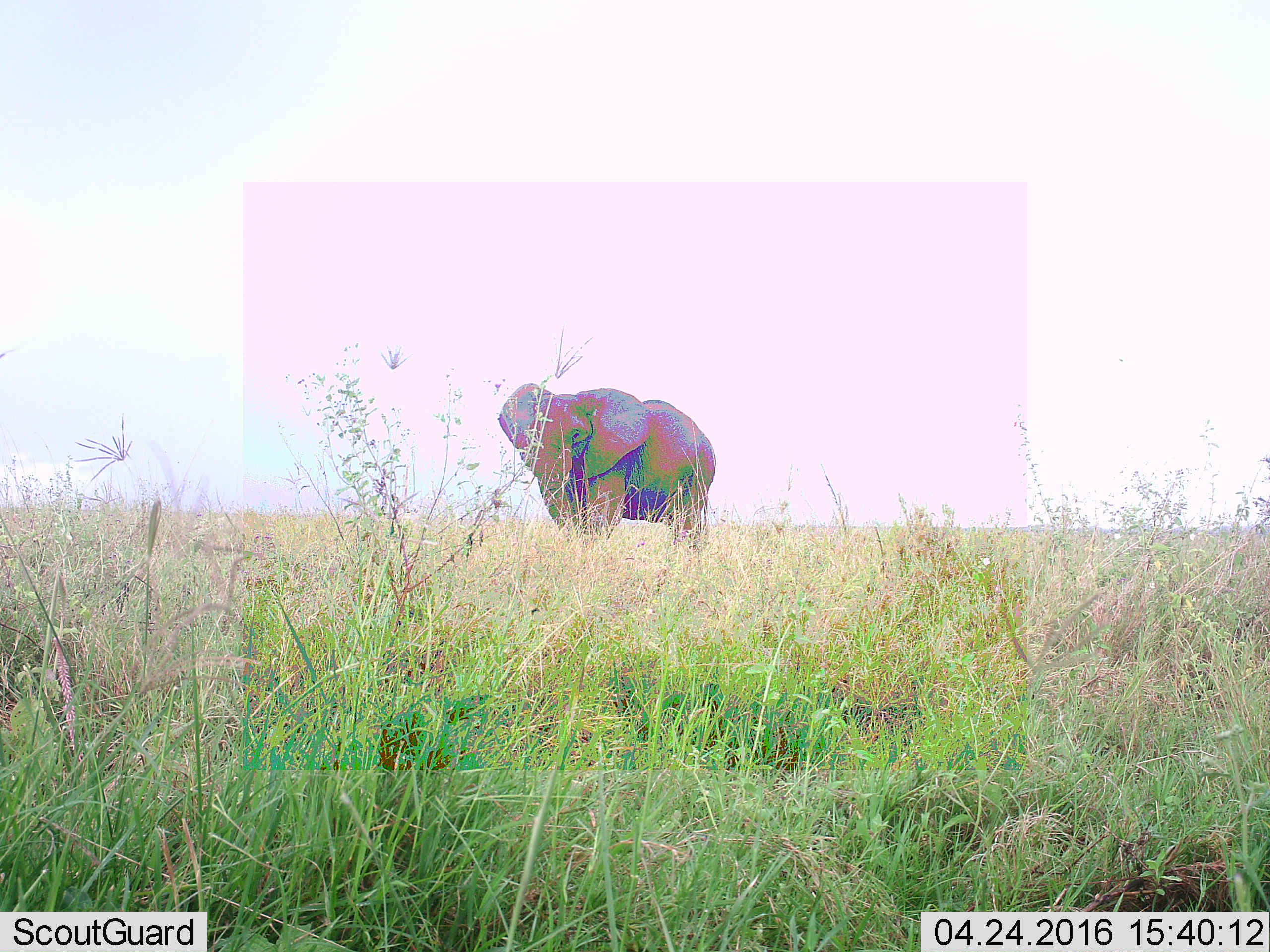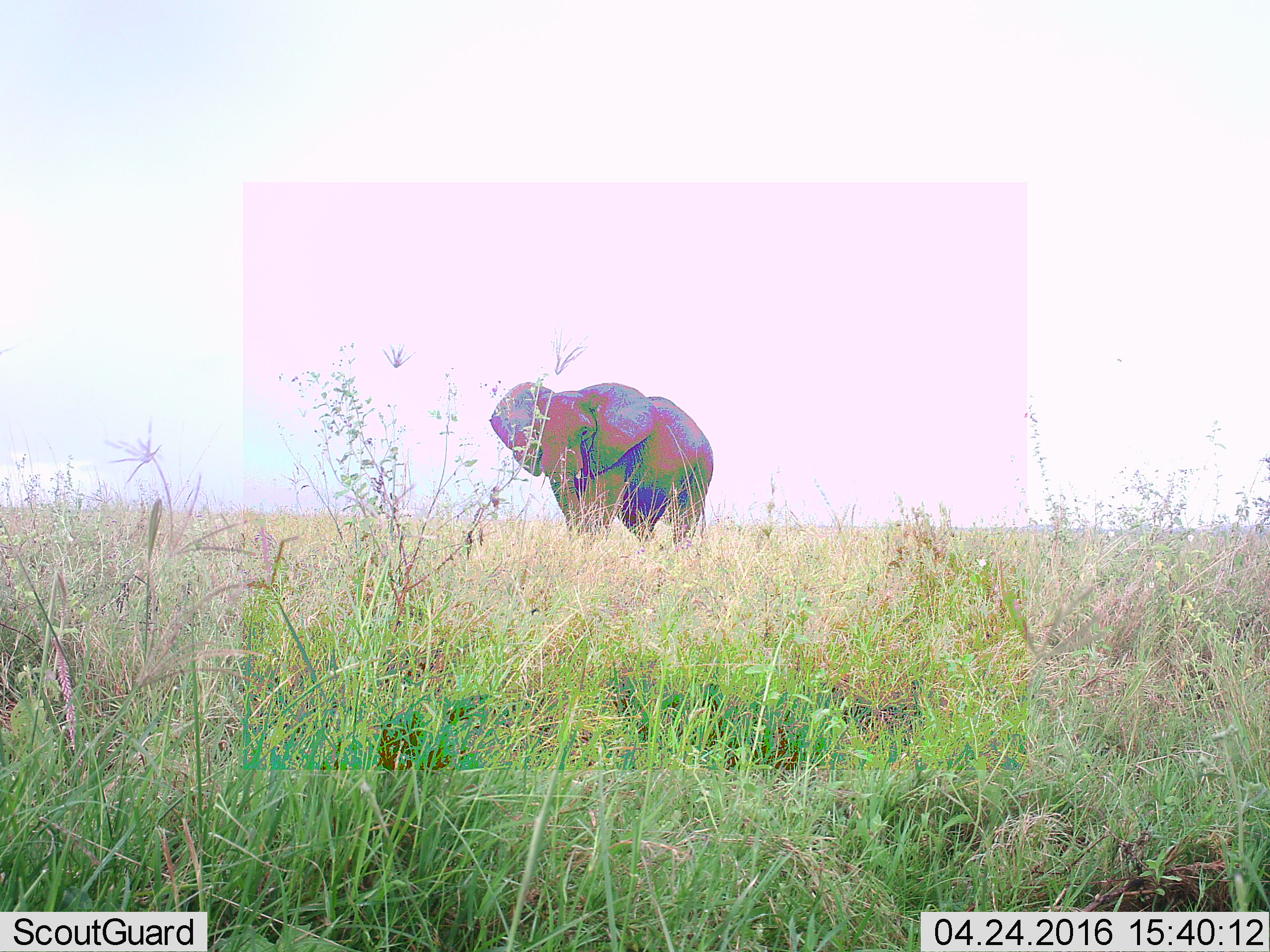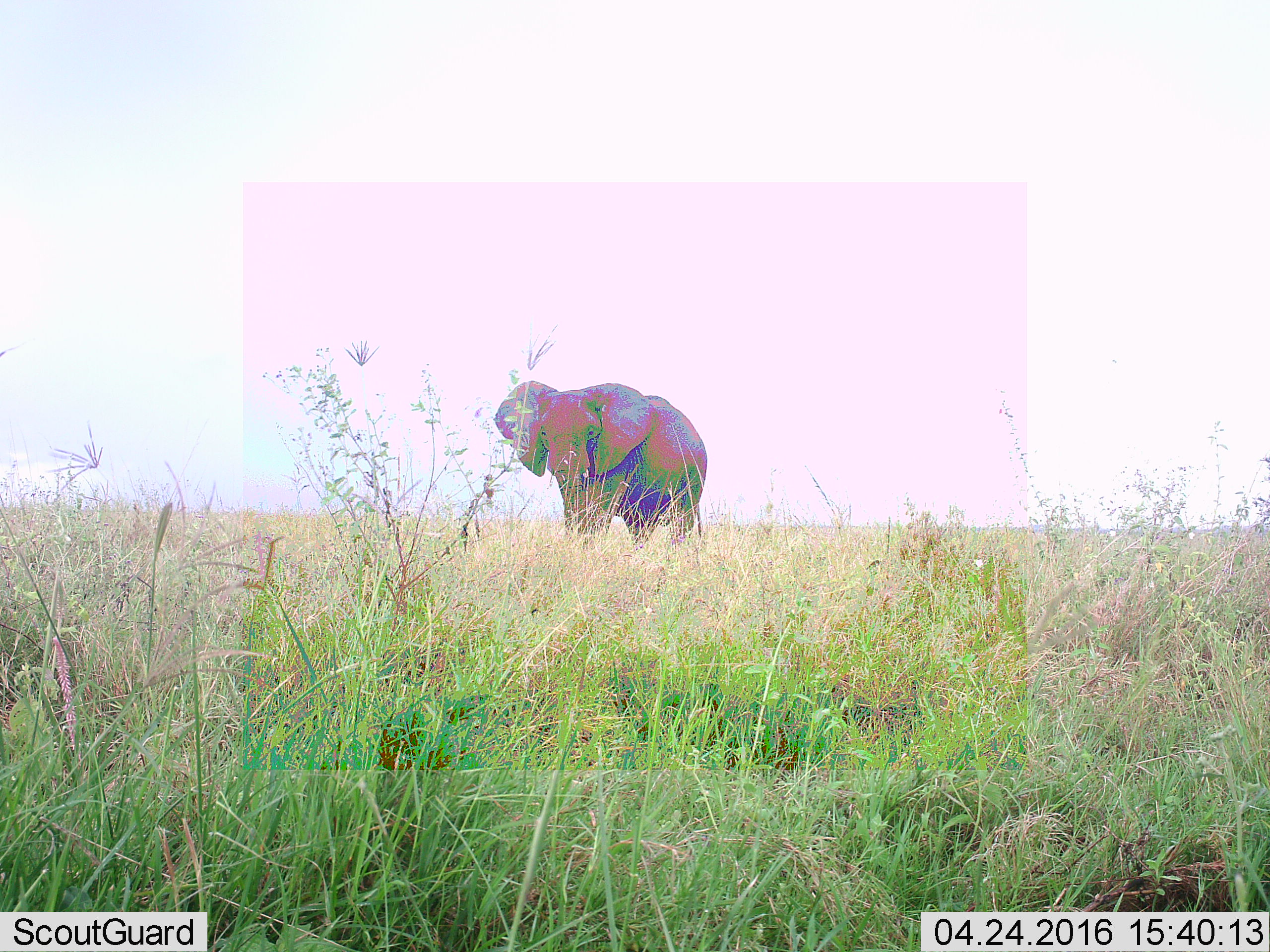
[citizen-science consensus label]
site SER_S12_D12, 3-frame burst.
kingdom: Animalia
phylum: Chordata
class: Mammalia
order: Proboscidea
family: Elephantidae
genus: Loxodonta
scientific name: Loxodonta africana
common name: african bush elephant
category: elephant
Elephant (african bush elephant) (Loxodonta africana), count 1. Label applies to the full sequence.